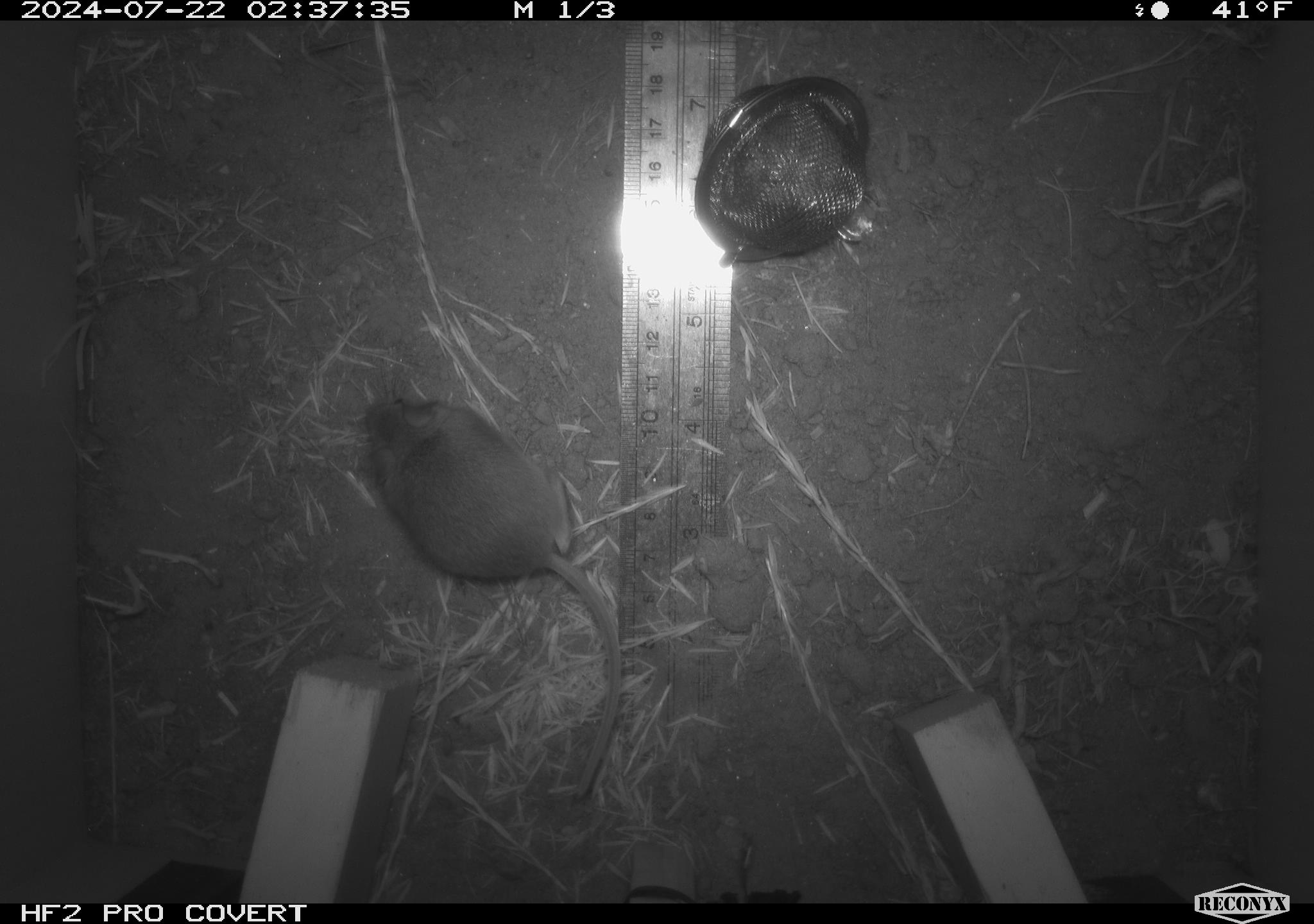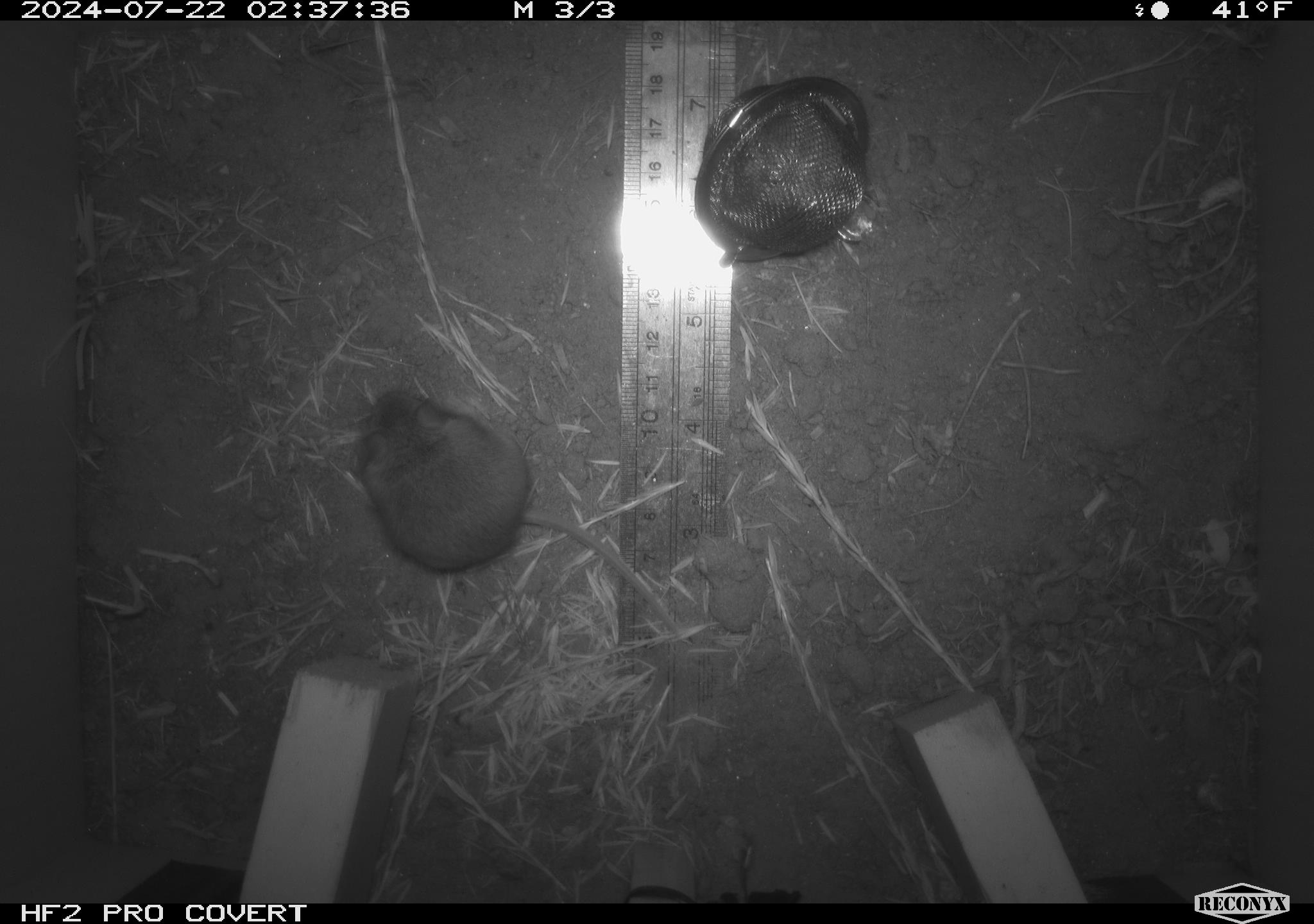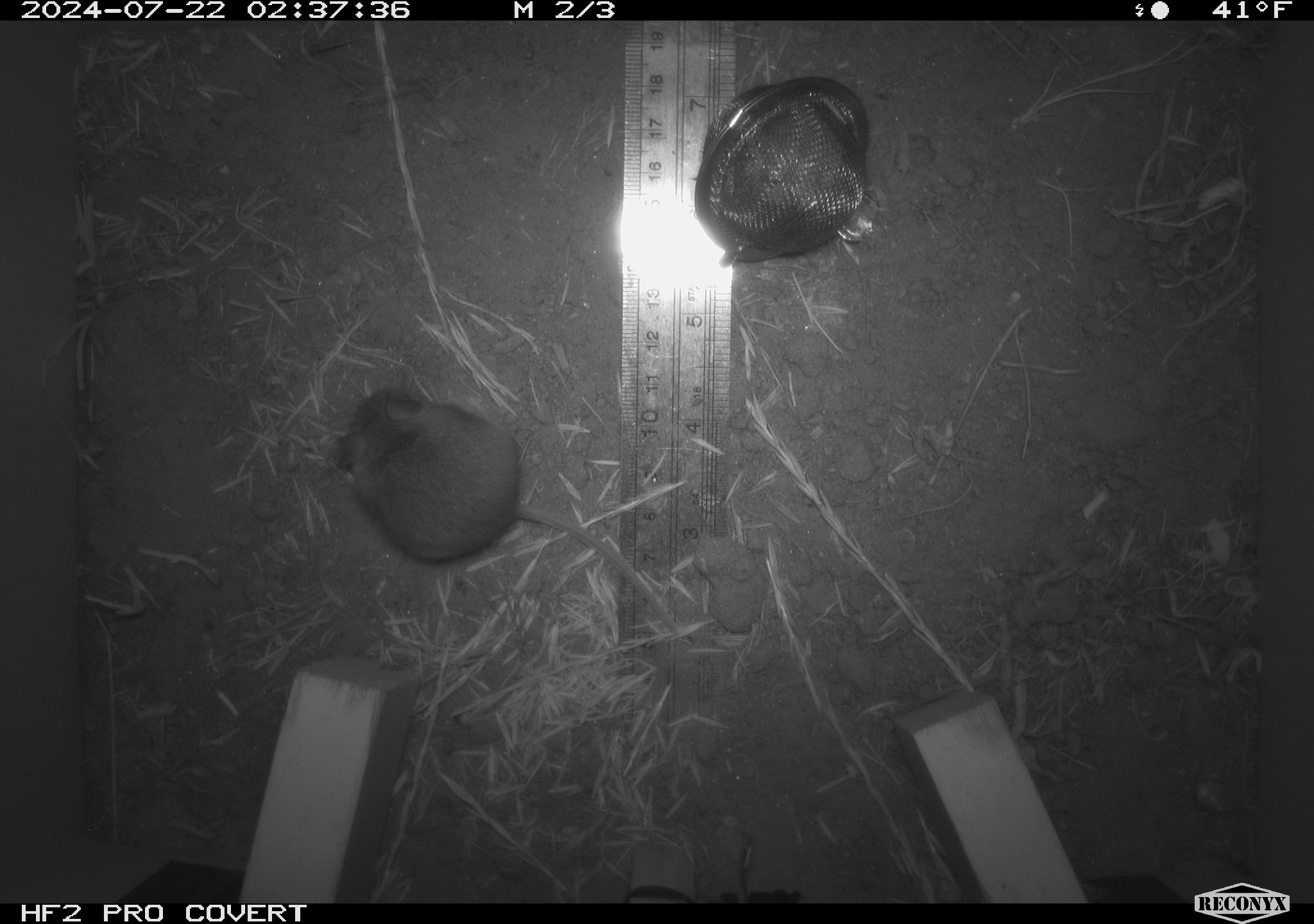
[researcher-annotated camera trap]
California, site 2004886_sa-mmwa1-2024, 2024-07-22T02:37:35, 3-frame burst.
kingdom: Animalia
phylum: Chordata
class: Mammalia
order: Rodentia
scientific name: Rodentia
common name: mouse species